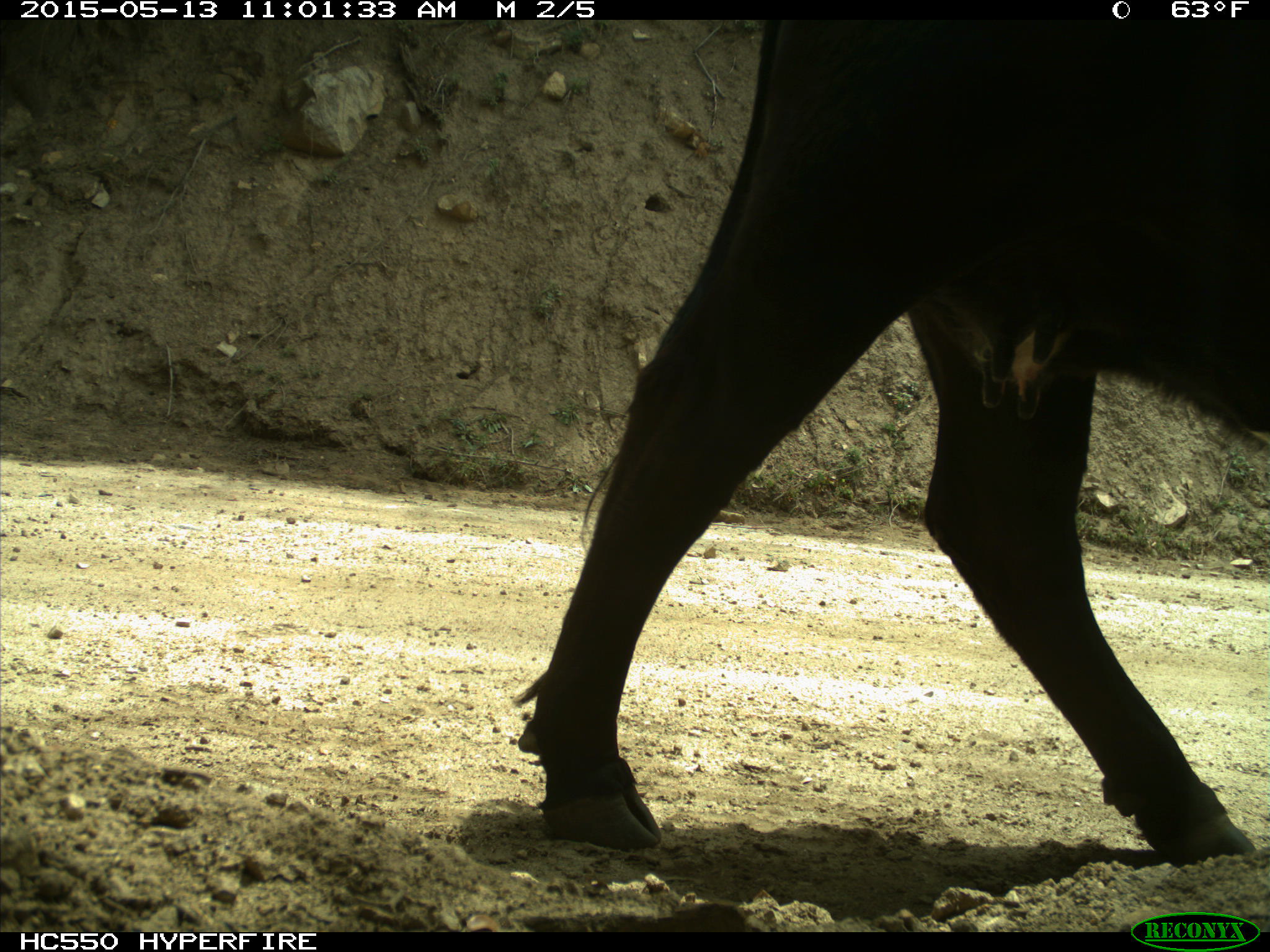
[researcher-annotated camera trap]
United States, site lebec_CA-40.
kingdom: Animalia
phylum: Chordata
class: Mammalia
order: Artiodactyla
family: Bovidae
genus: Bos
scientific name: Bos taurus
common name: domestic cow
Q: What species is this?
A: Bos taurus (domestic cow).